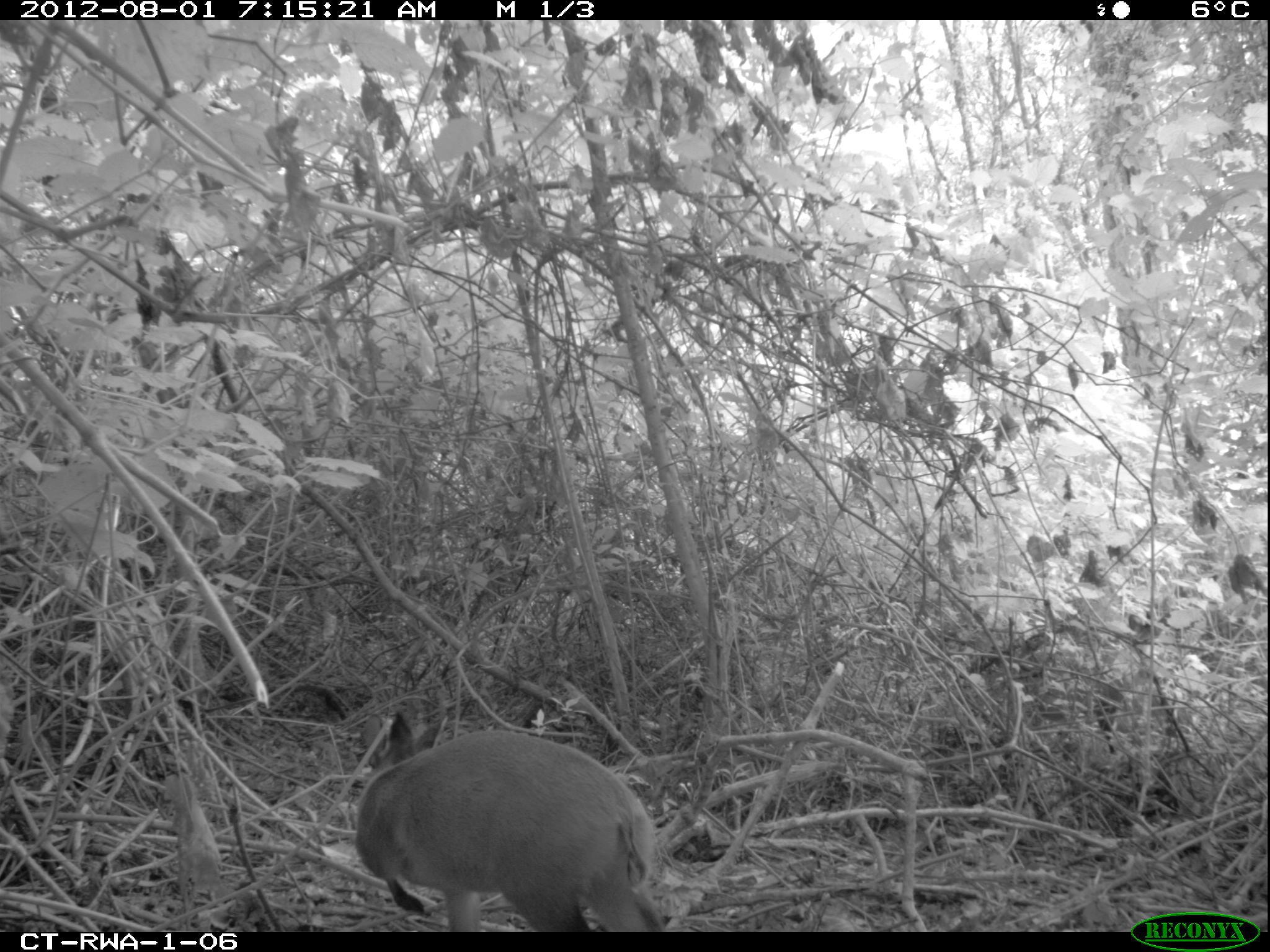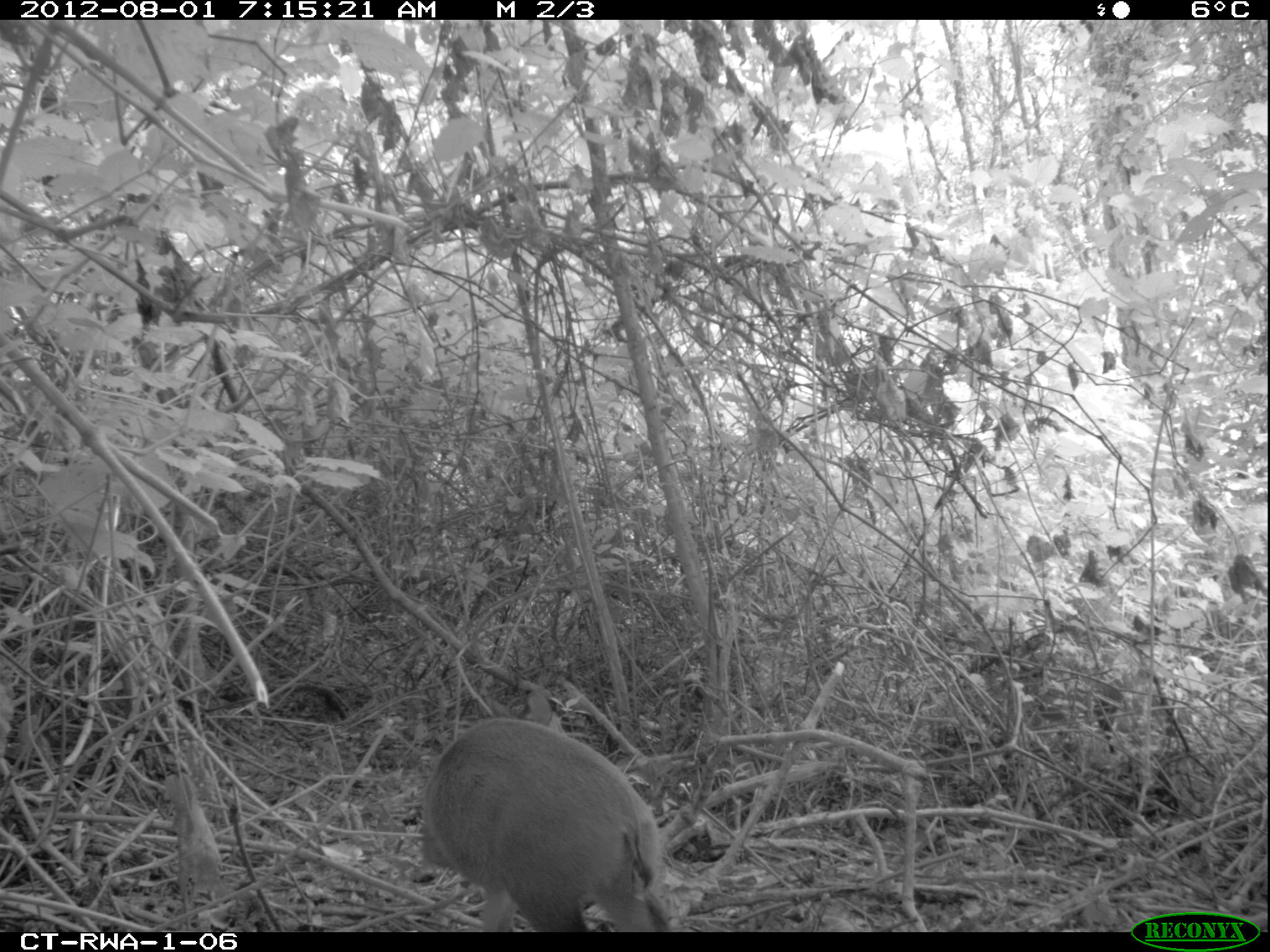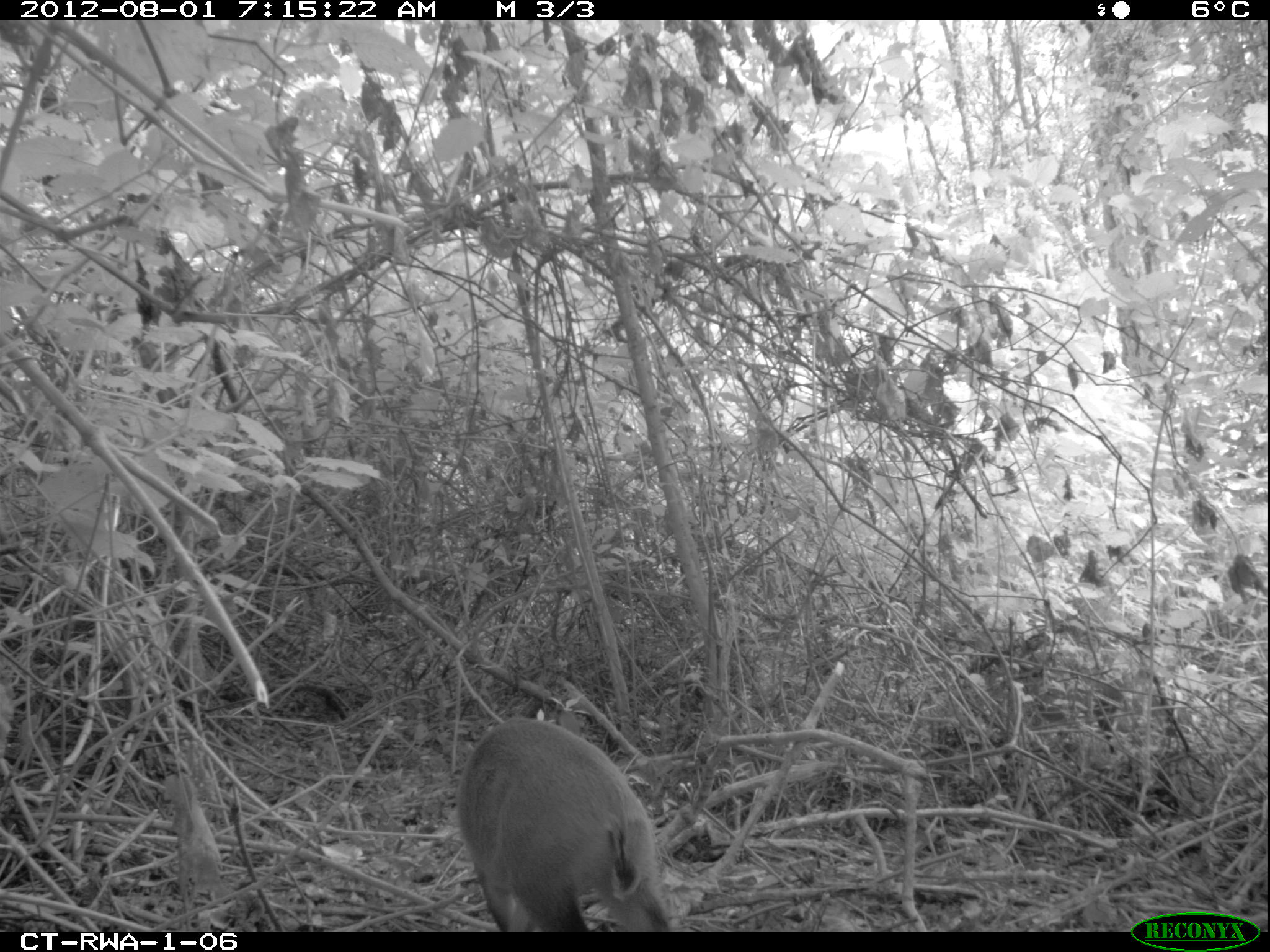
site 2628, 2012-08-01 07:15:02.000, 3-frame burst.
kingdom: Animalia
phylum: Chordata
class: Mammalia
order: Artiodactyla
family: Bovidae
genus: Cephalophus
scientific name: Cephalophus nigrifrons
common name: black-fronted duiker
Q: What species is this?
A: Cephalophus nigrifrons (black-fronted duiker).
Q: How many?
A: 1.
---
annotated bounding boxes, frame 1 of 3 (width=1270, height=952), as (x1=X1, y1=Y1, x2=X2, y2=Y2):
cephalophus nigrifrons: (x1=353, y1=716, x2=664, y2=933)